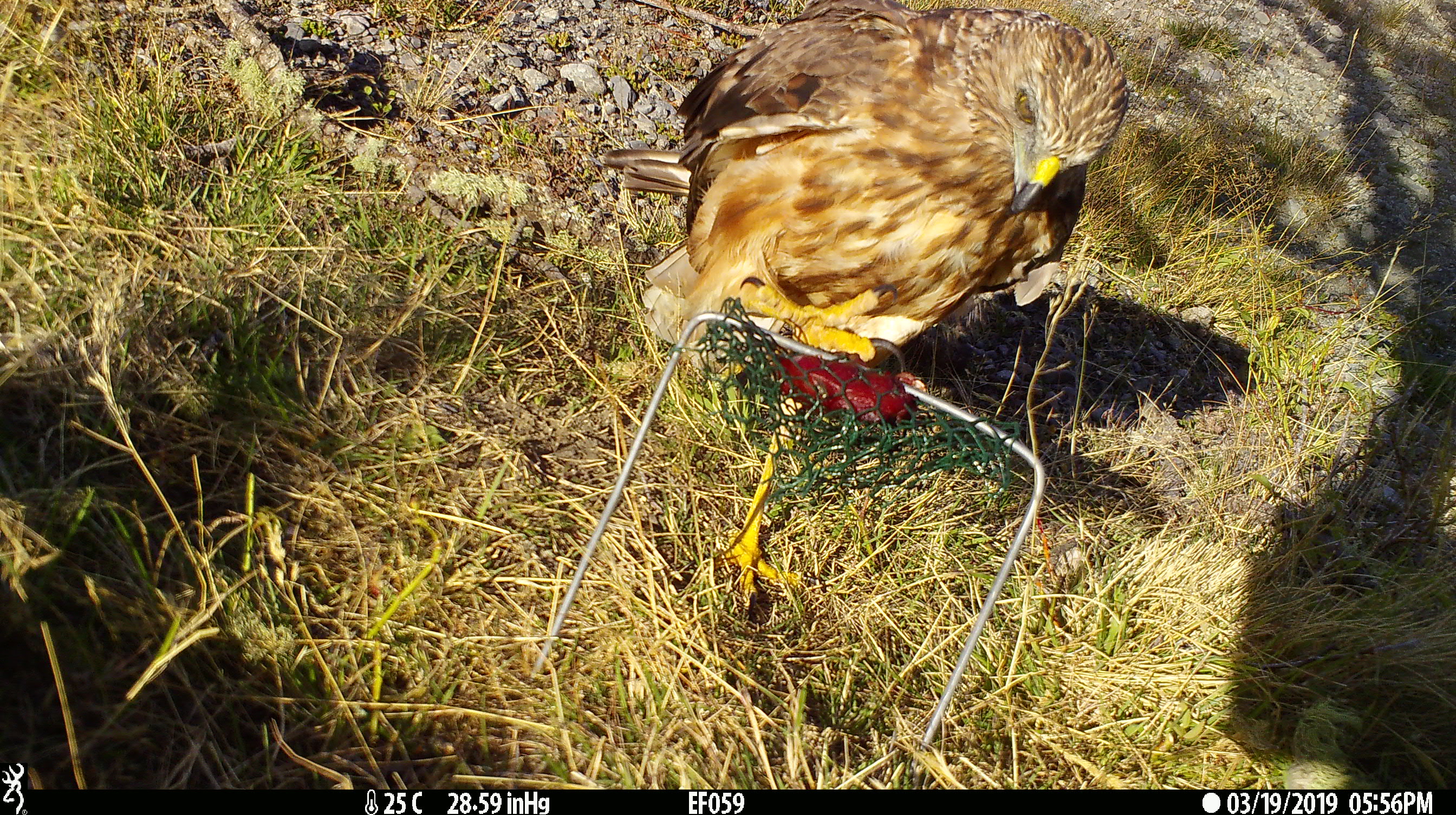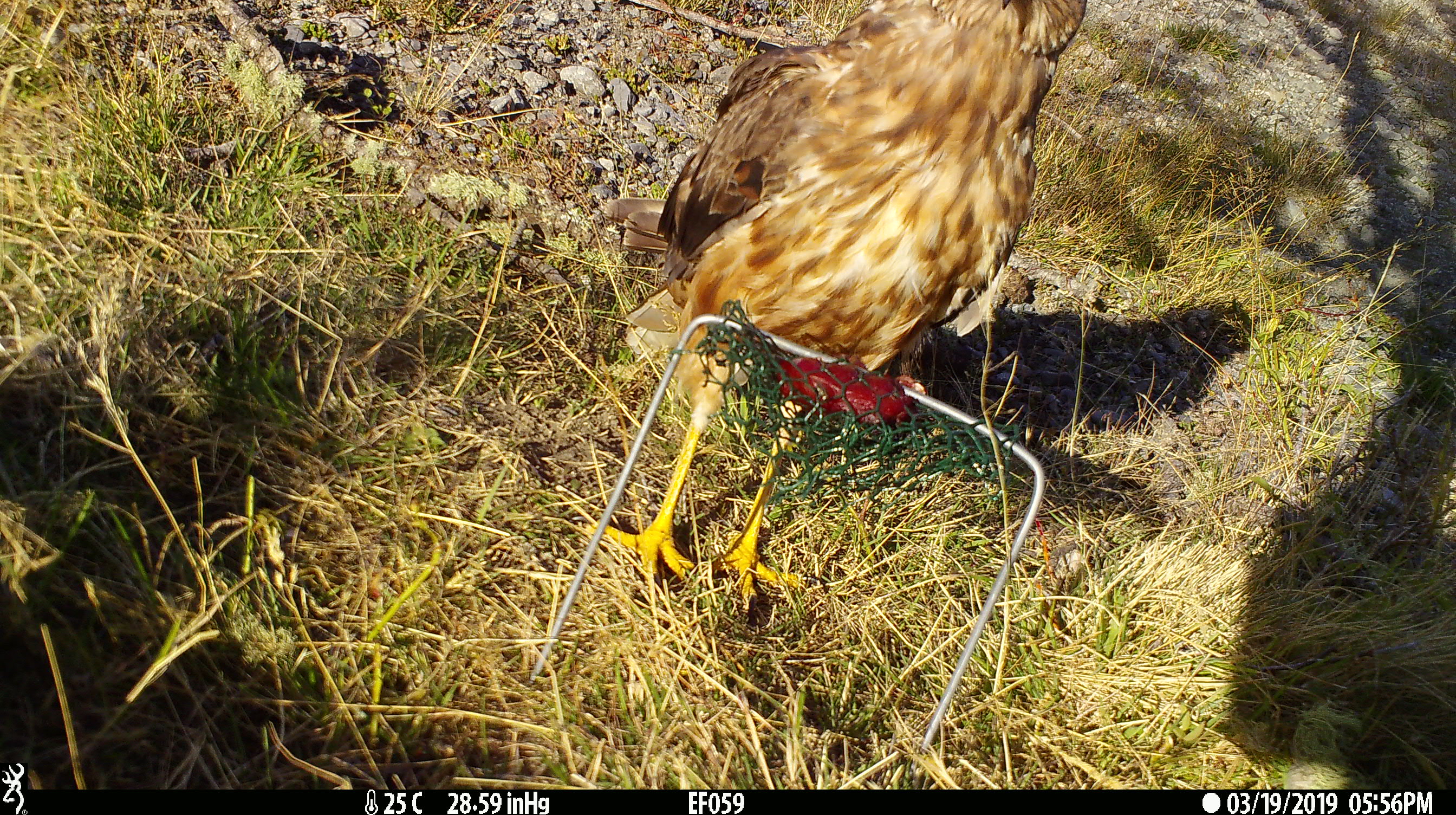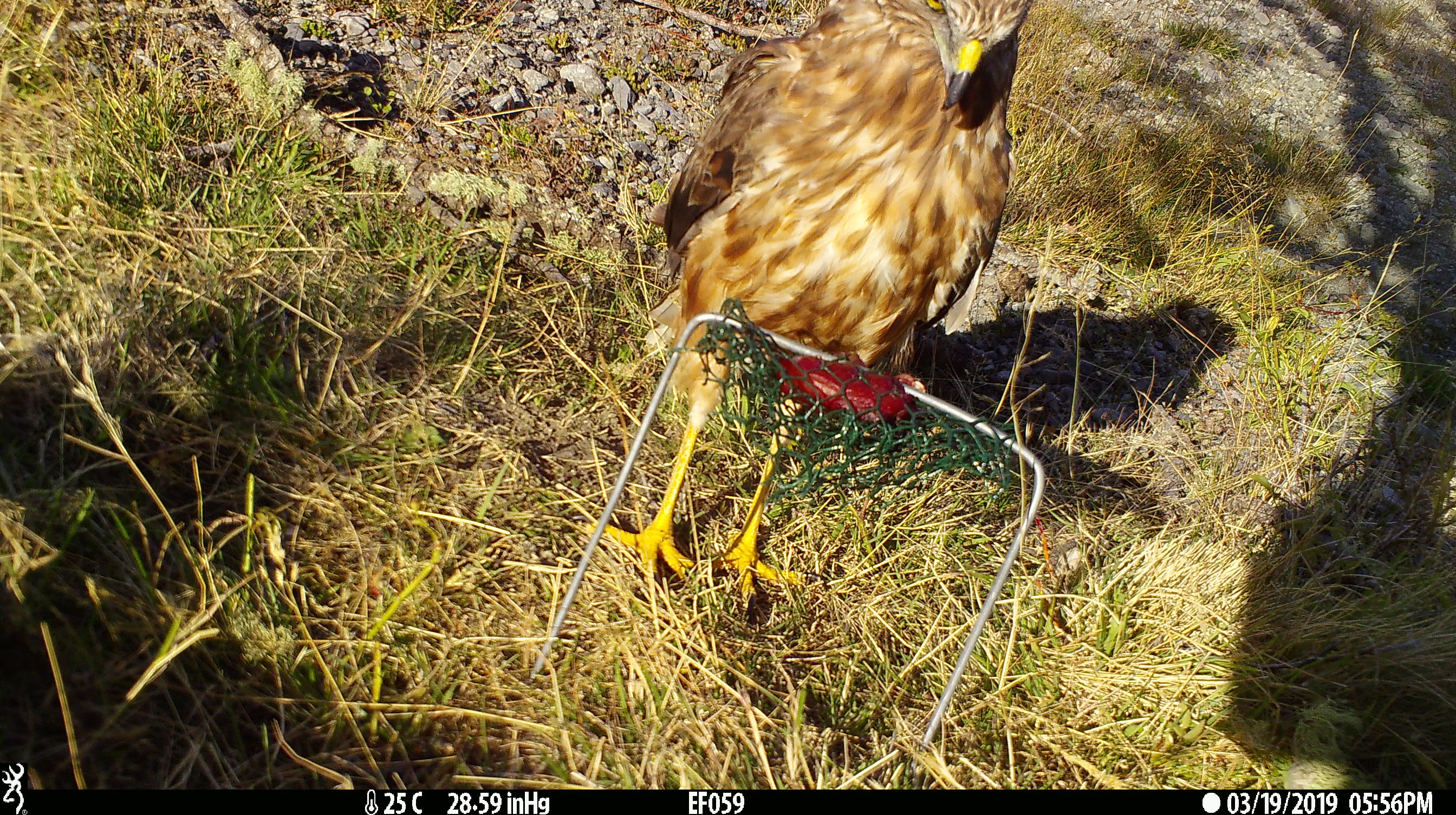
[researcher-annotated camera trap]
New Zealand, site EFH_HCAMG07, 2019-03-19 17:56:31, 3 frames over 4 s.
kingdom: Animalia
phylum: Chordata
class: Aves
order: Accipitriformes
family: Accipitridae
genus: Circus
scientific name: Circus approximans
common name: swamp harrier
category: harrier